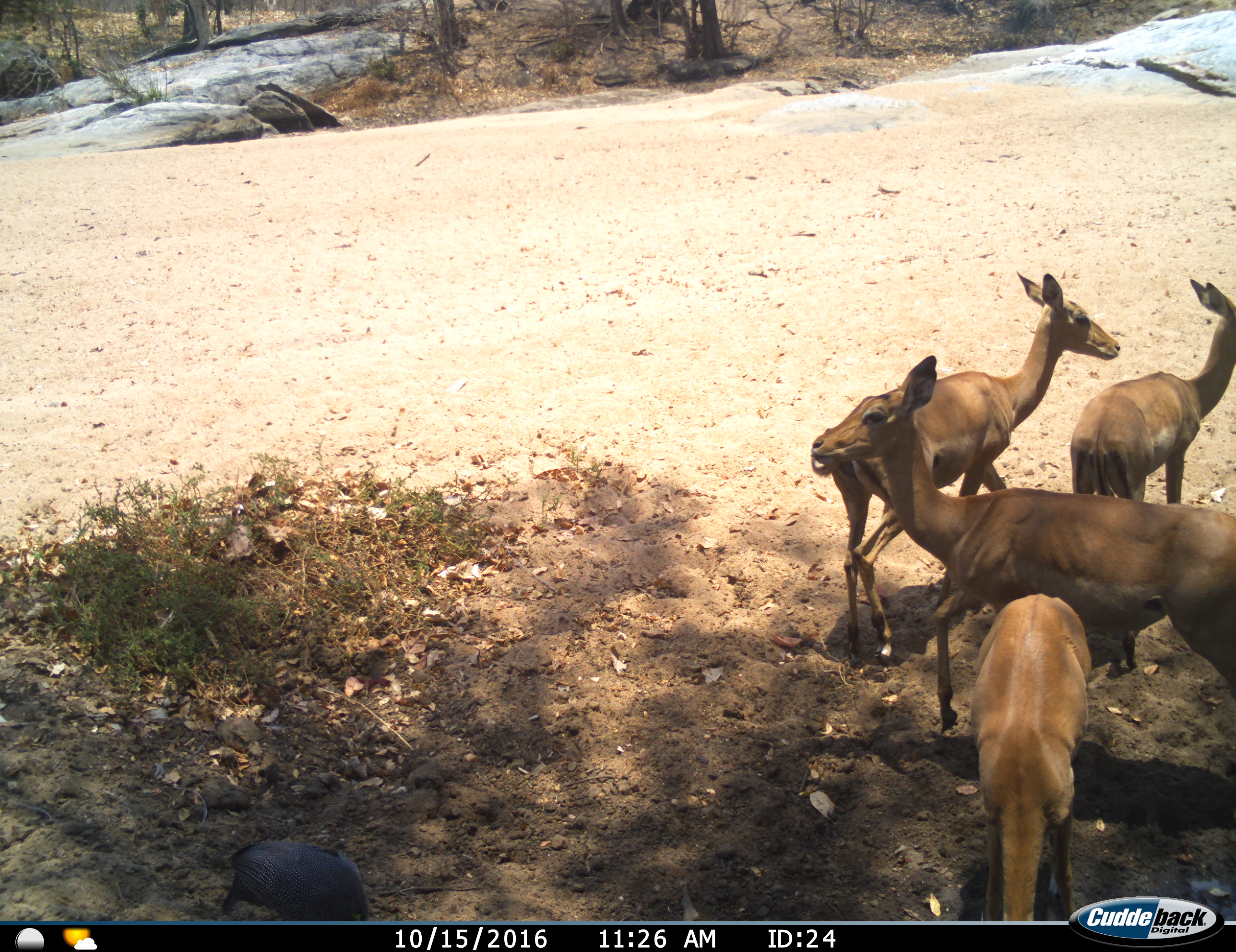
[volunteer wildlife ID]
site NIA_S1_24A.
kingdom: Animalia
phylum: Chordata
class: Aves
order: Galliformes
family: Numididae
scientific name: Numididae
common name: guineafowl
Guineafowl (Numididae), count 1. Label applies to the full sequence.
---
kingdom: Animalia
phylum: Chordata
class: Mammalia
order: Artiodactyla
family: Bovidae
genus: Aepyceros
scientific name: Aepyceros melampus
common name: impala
Impala (Aepyceros melampus), count 4. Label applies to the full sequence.